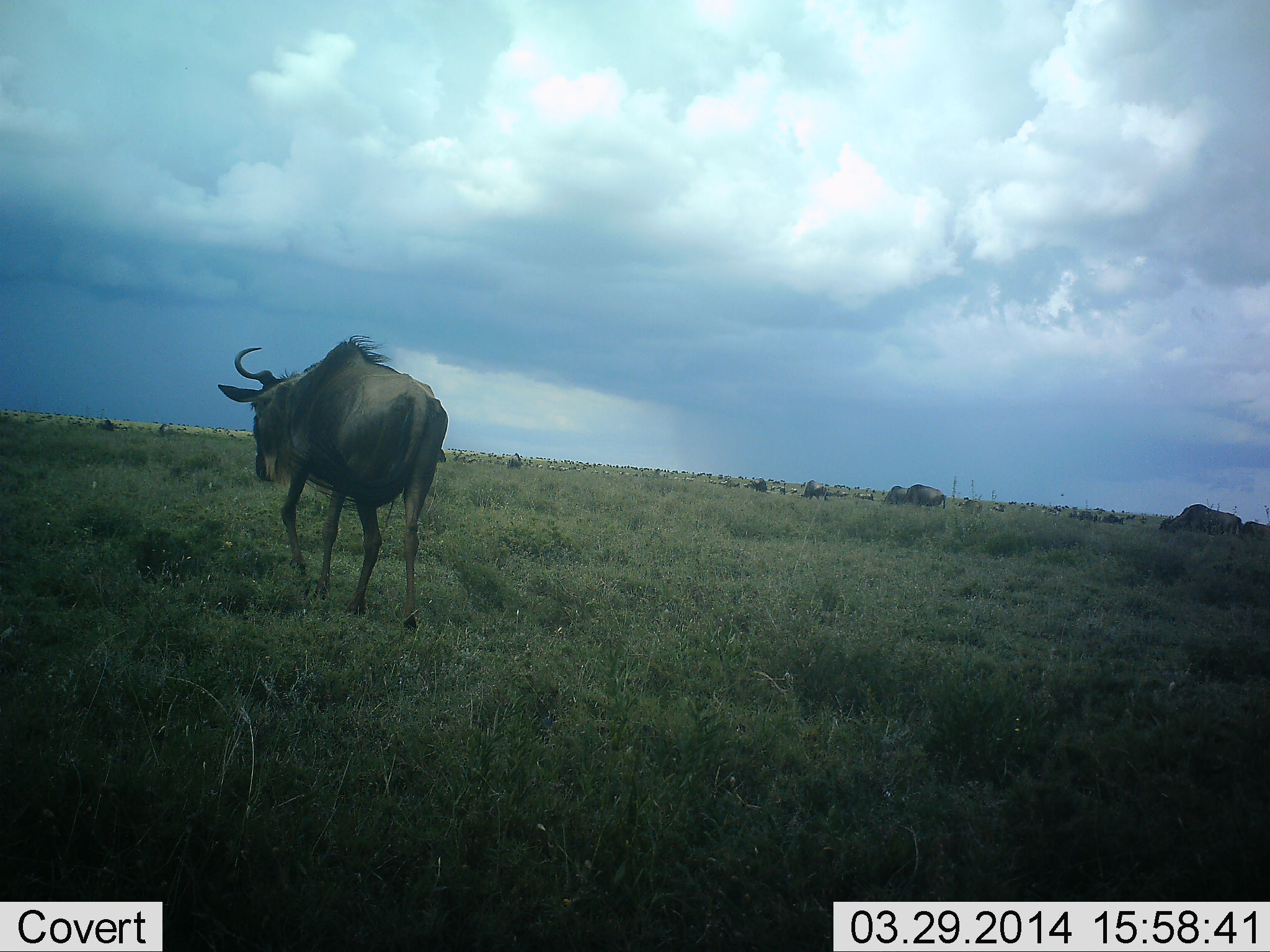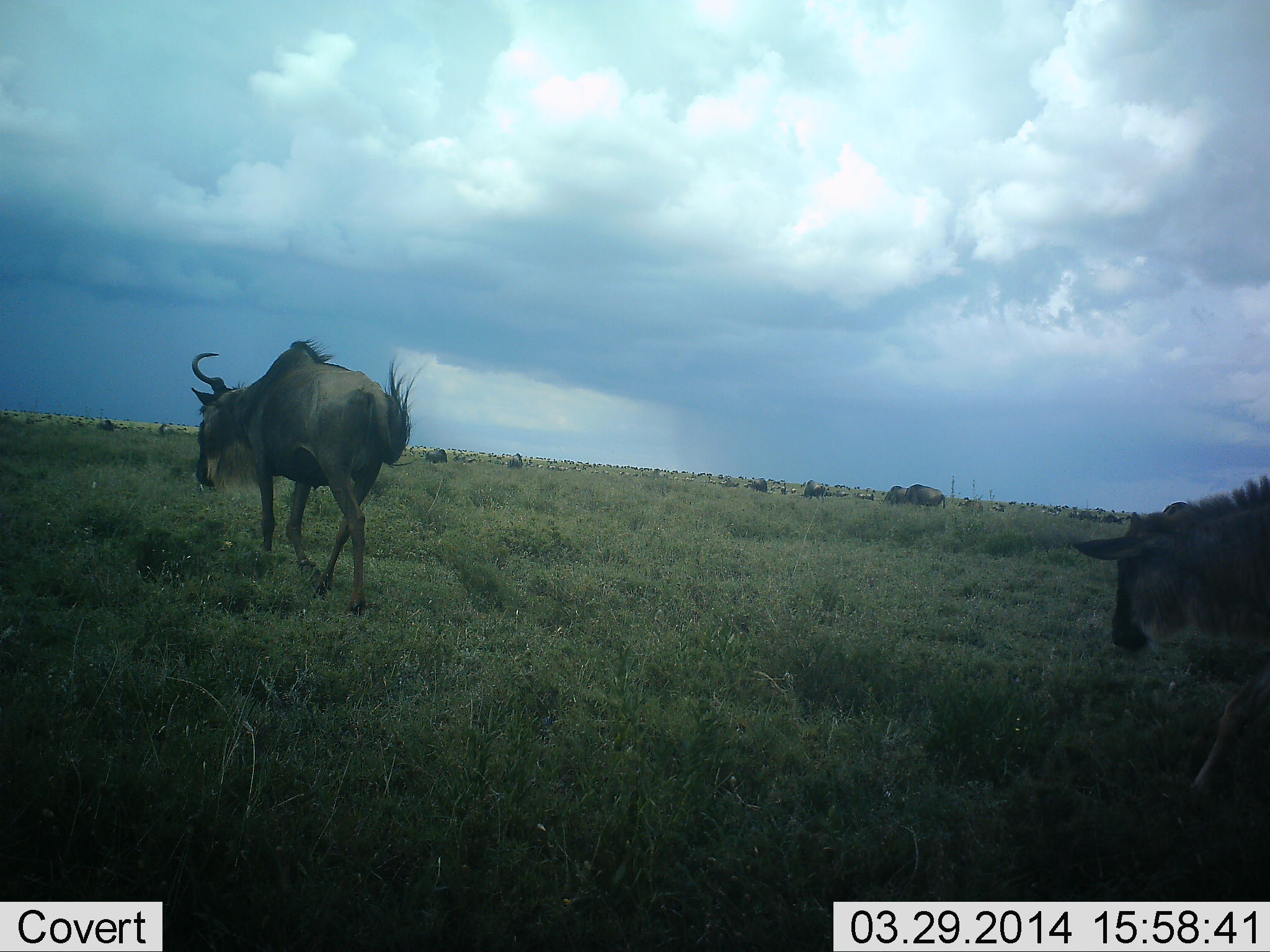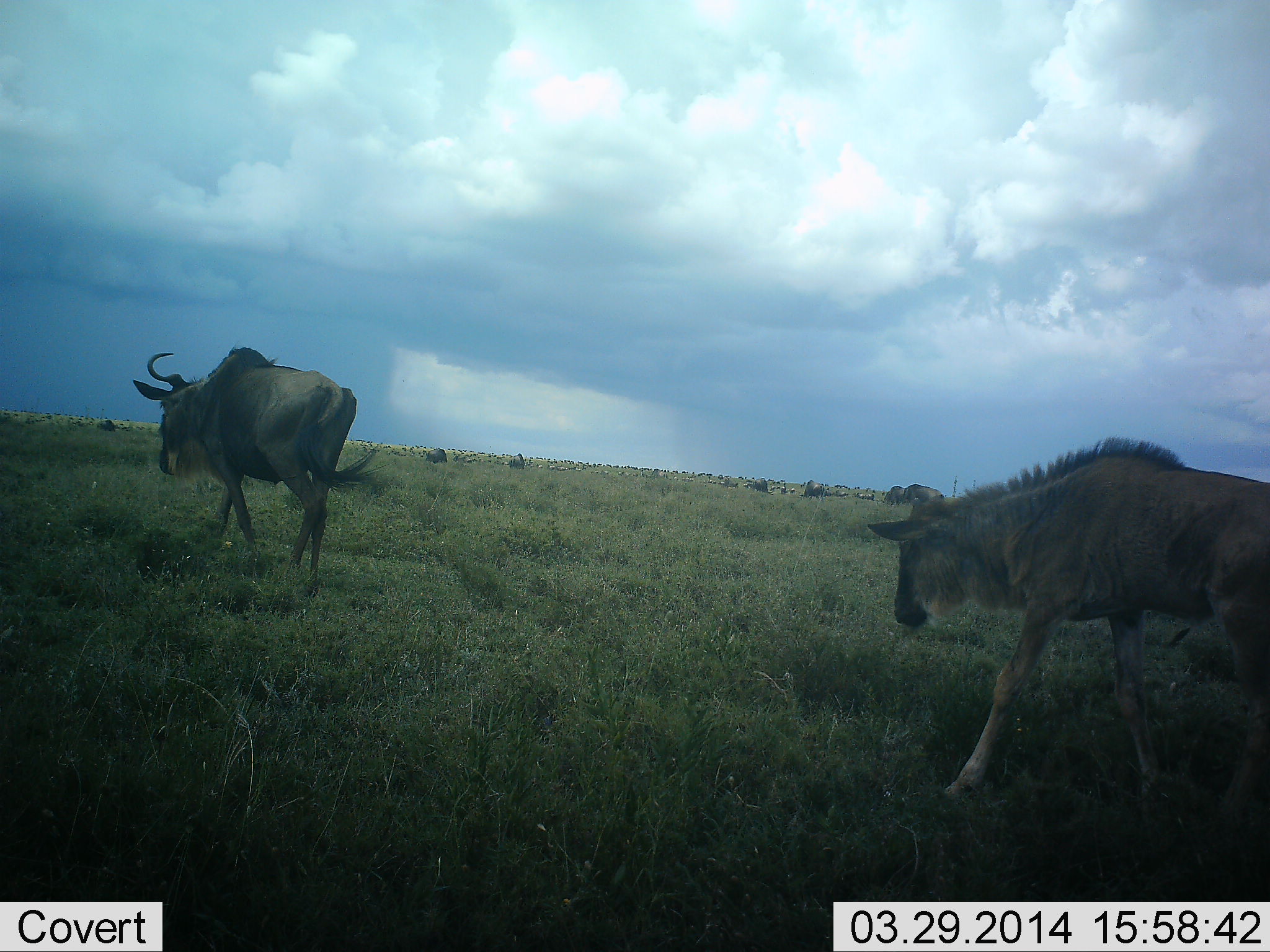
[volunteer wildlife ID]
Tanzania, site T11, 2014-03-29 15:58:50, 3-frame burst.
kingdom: Animalia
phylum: Chordata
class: Mammalia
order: Artiodactyla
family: Bovidae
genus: Connochaetes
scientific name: Connochaetes taurinus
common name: blue wildebeest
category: wildebeest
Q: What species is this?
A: Wildebeest (blue wildebeest) (Connochaetes taurinus).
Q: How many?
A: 11-50.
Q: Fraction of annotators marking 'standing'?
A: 40%.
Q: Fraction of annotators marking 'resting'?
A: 10%.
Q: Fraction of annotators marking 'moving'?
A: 100%.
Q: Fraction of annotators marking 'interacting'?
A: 0%.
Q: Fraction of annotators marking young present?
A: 40%.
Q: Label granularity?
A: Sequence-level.